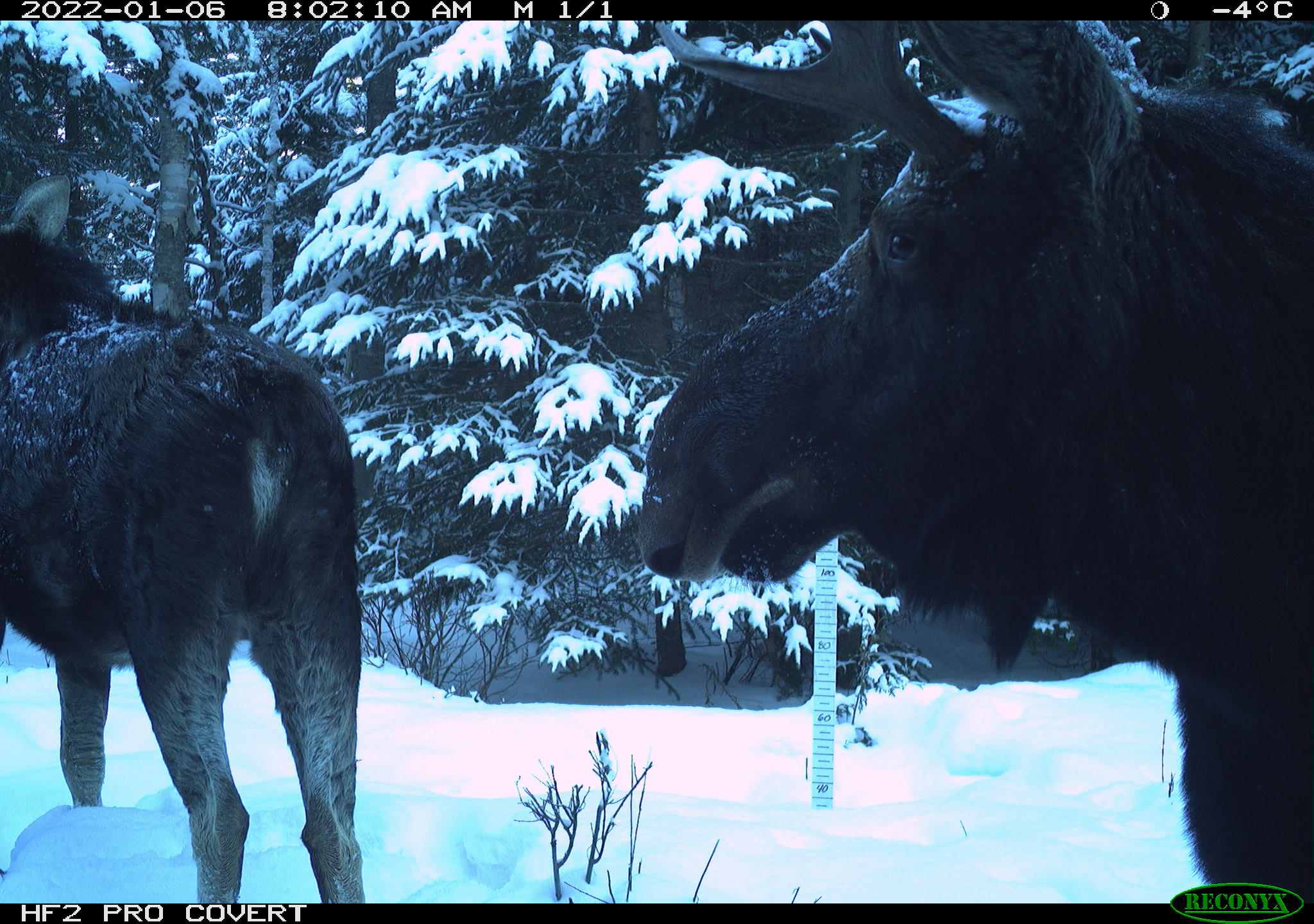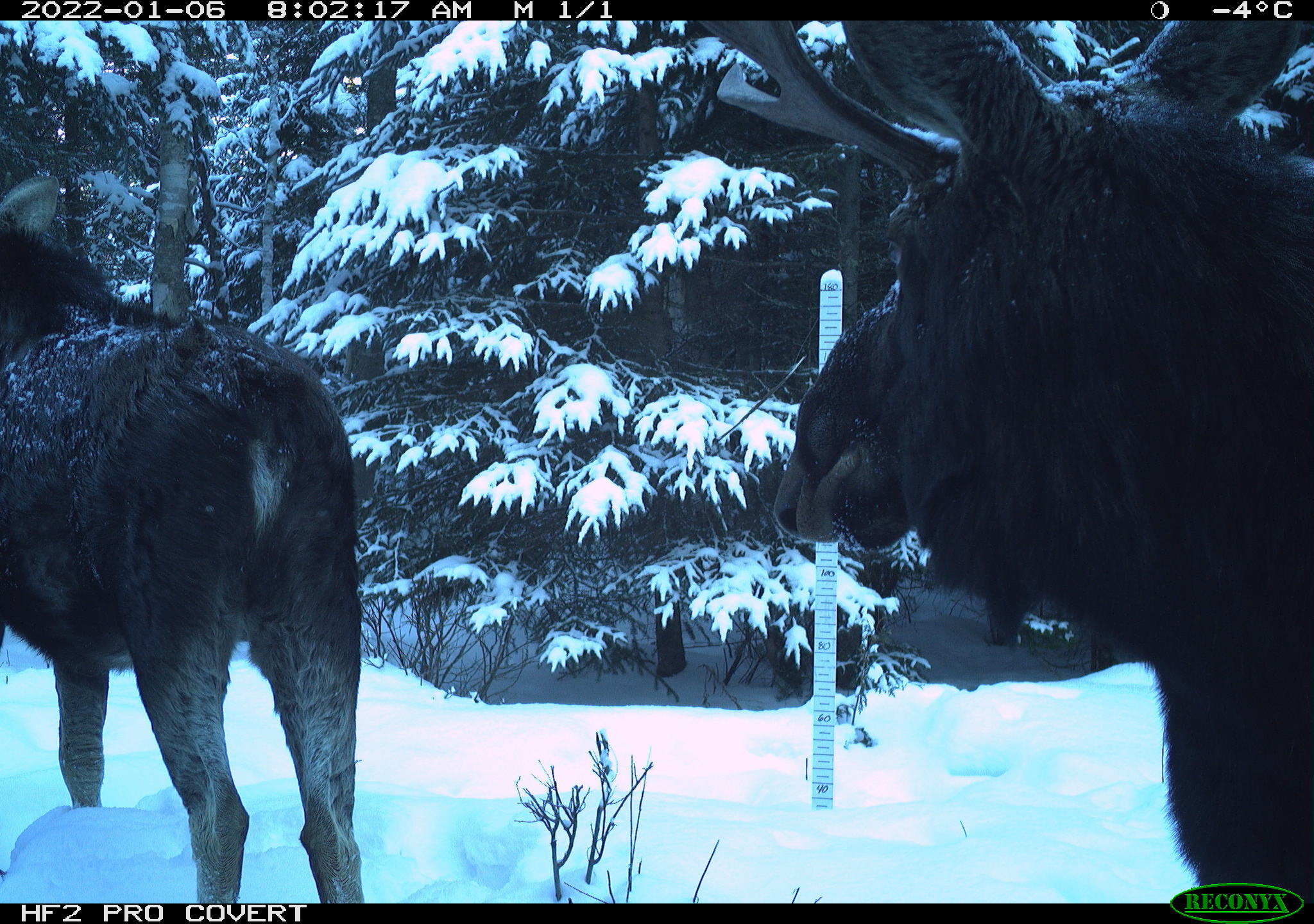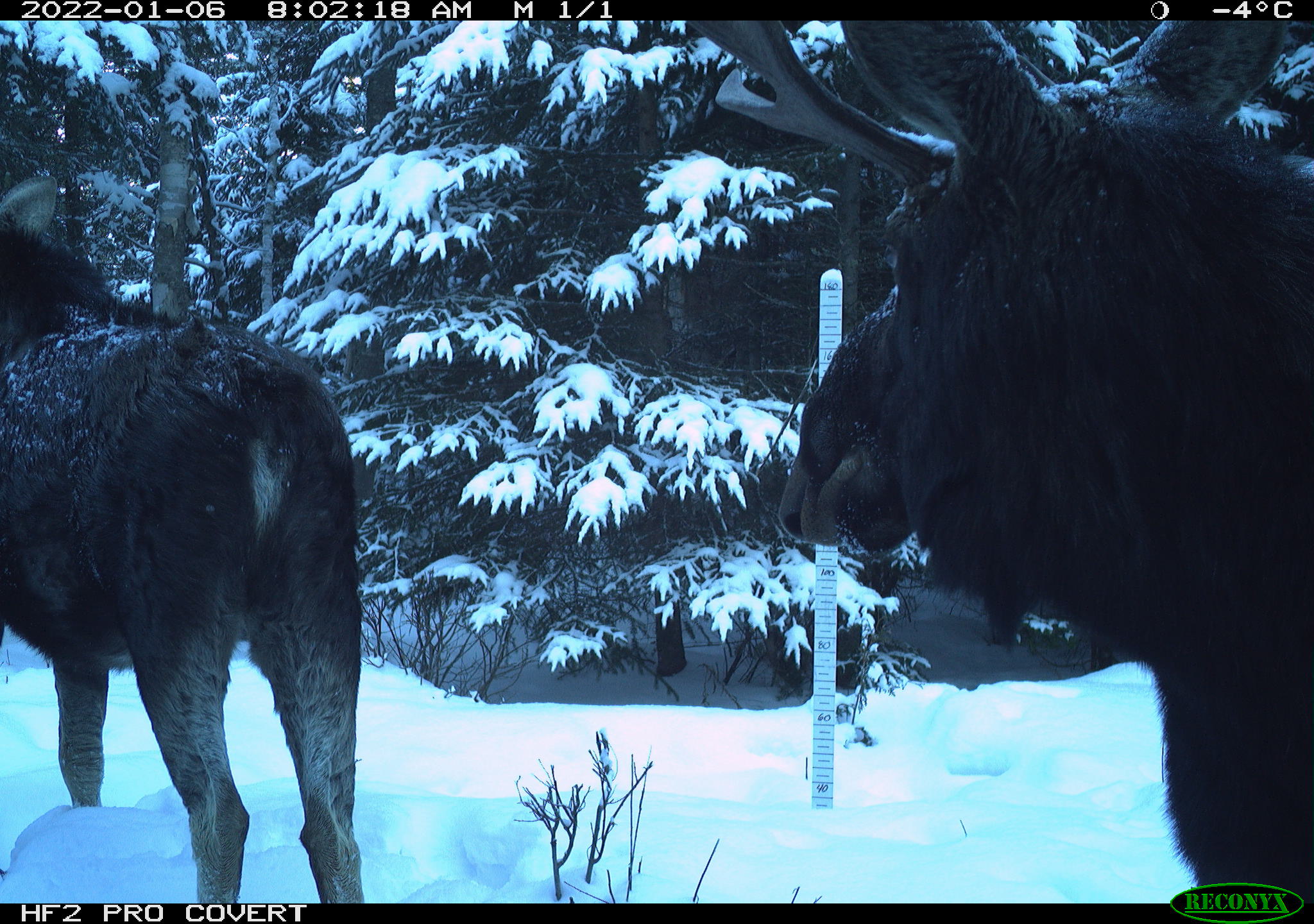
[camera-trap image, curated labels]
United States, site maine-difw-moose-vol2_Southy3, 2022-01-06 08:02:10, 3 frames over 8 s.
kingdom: Animalia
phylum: Chordata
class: Mammalia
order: Artiodactyla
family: Cervidae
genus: Alces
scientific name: Alces alces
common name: moose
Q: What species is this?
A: Moose (Alces alces).